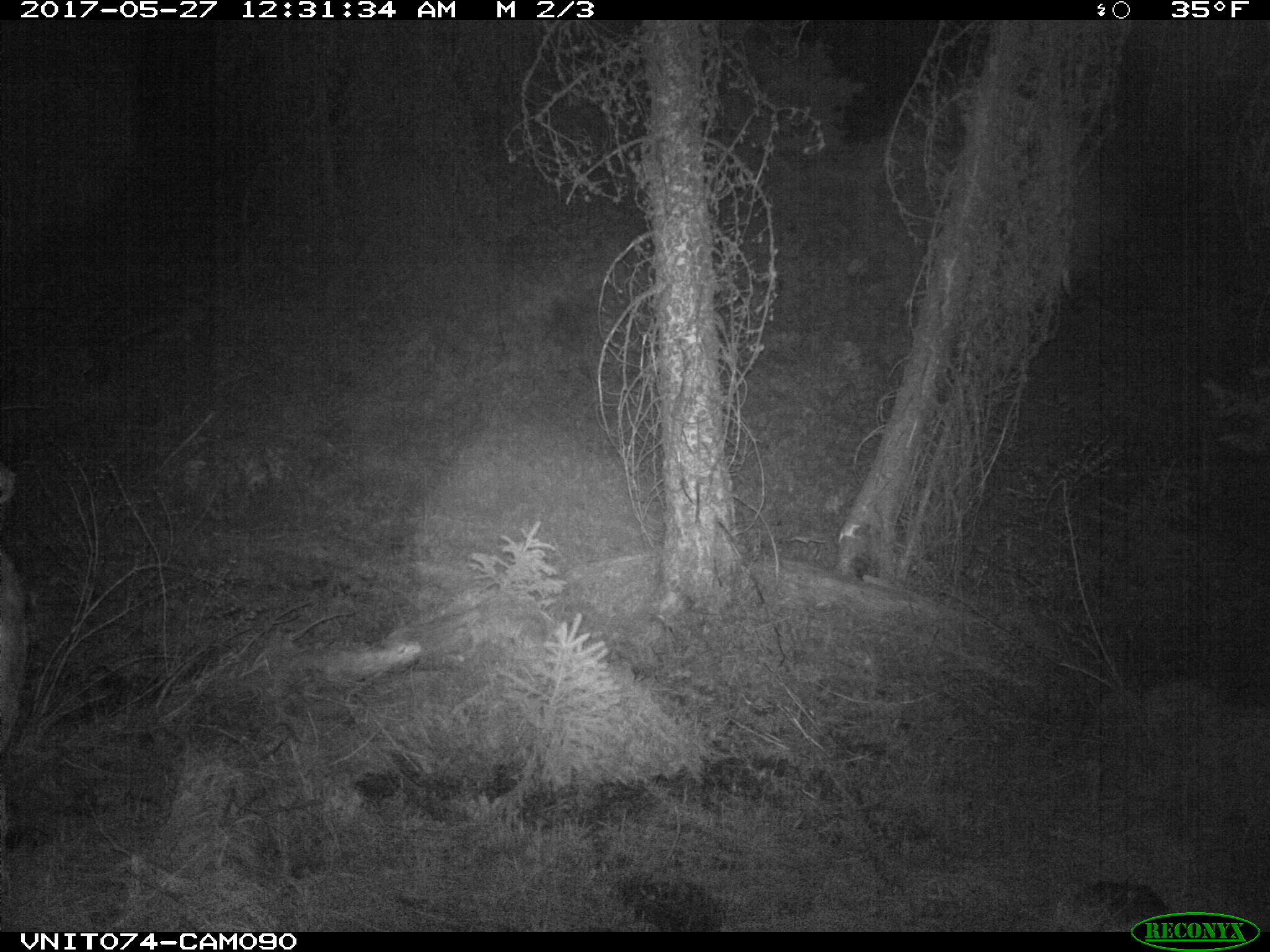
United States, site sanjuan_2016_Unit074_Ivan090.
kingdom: Animalia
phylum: Chordata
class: Mammalia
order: Artiodactyla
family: Cervidae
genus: Odocoileus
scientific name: Odocoileus hemionus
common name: mule deer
Odocoileus hemionus (mule deer).